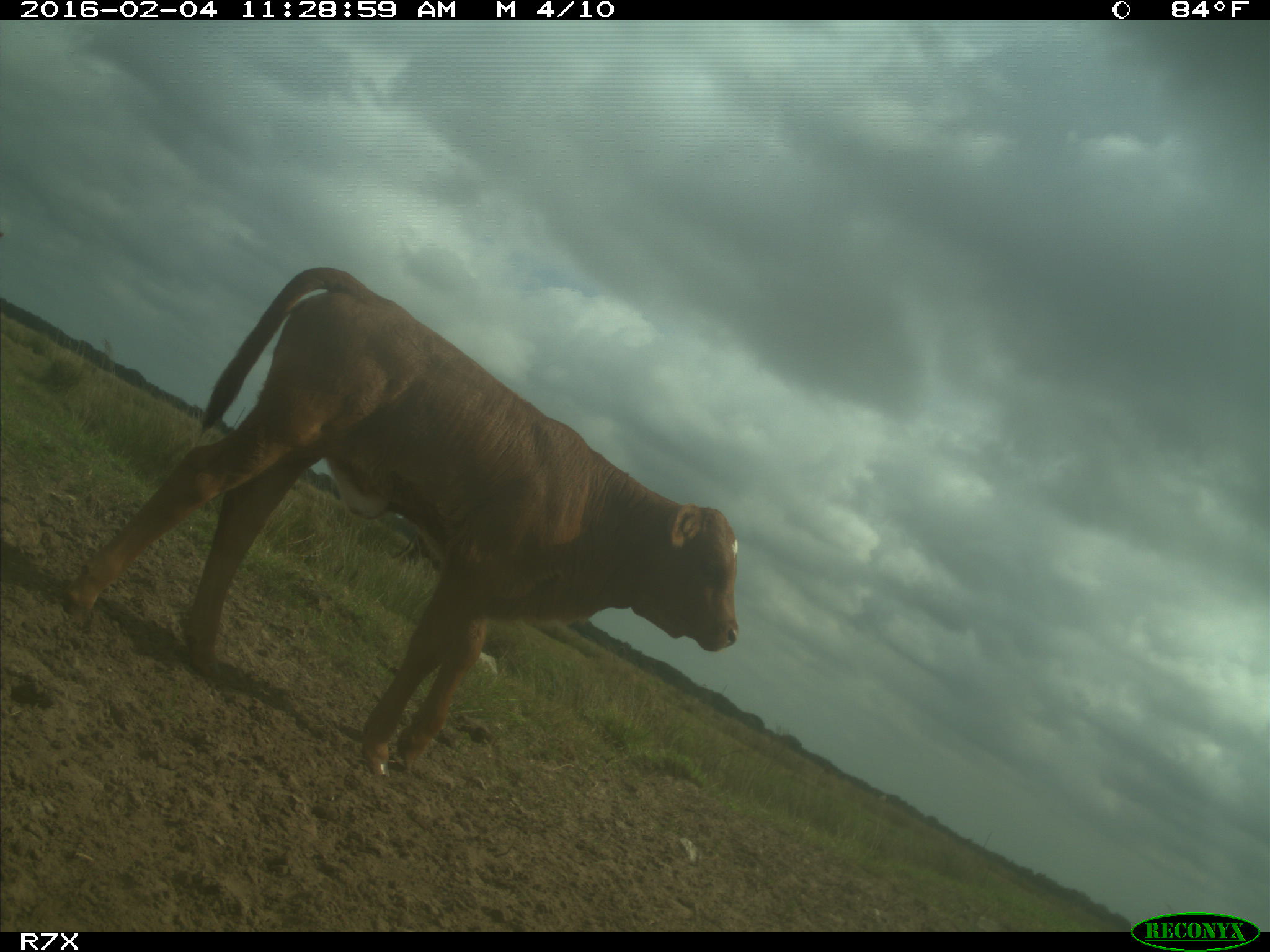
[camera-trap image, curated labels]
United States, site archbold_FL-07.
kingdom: Animalia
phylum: Chordata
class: Mammalia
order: Artiodactyla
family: Bovidae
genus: Bos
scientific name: Bos taurus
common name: domestic cow